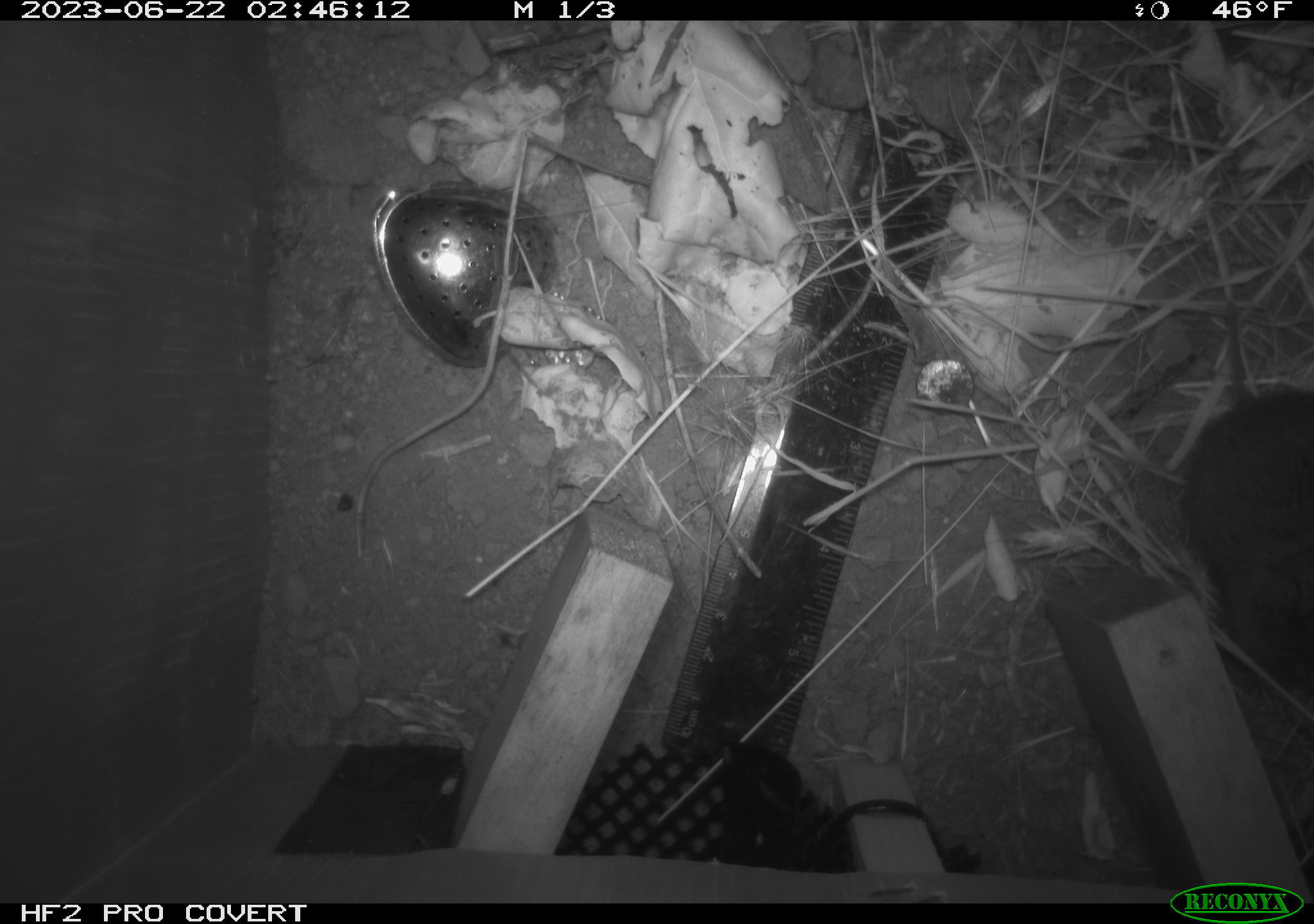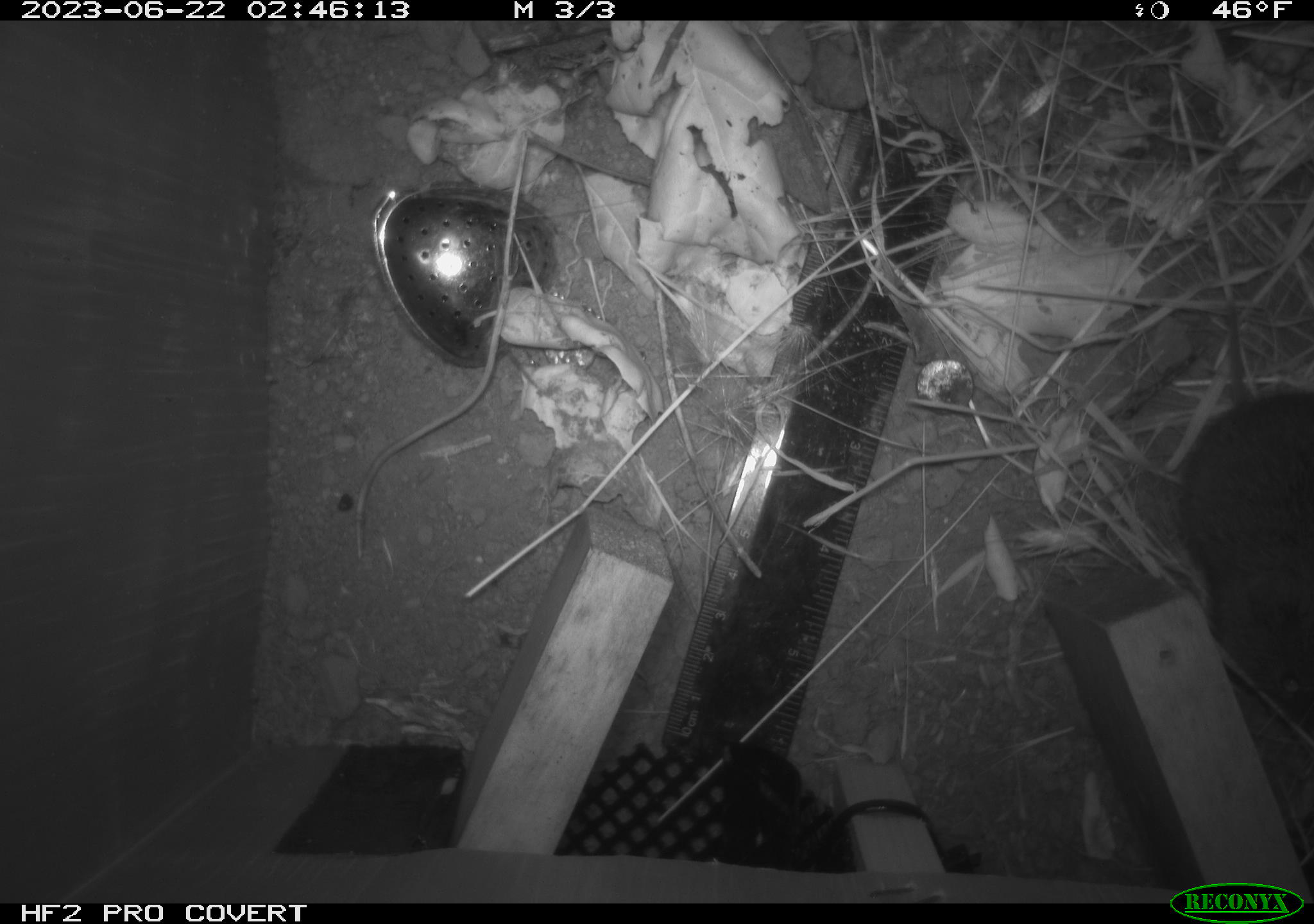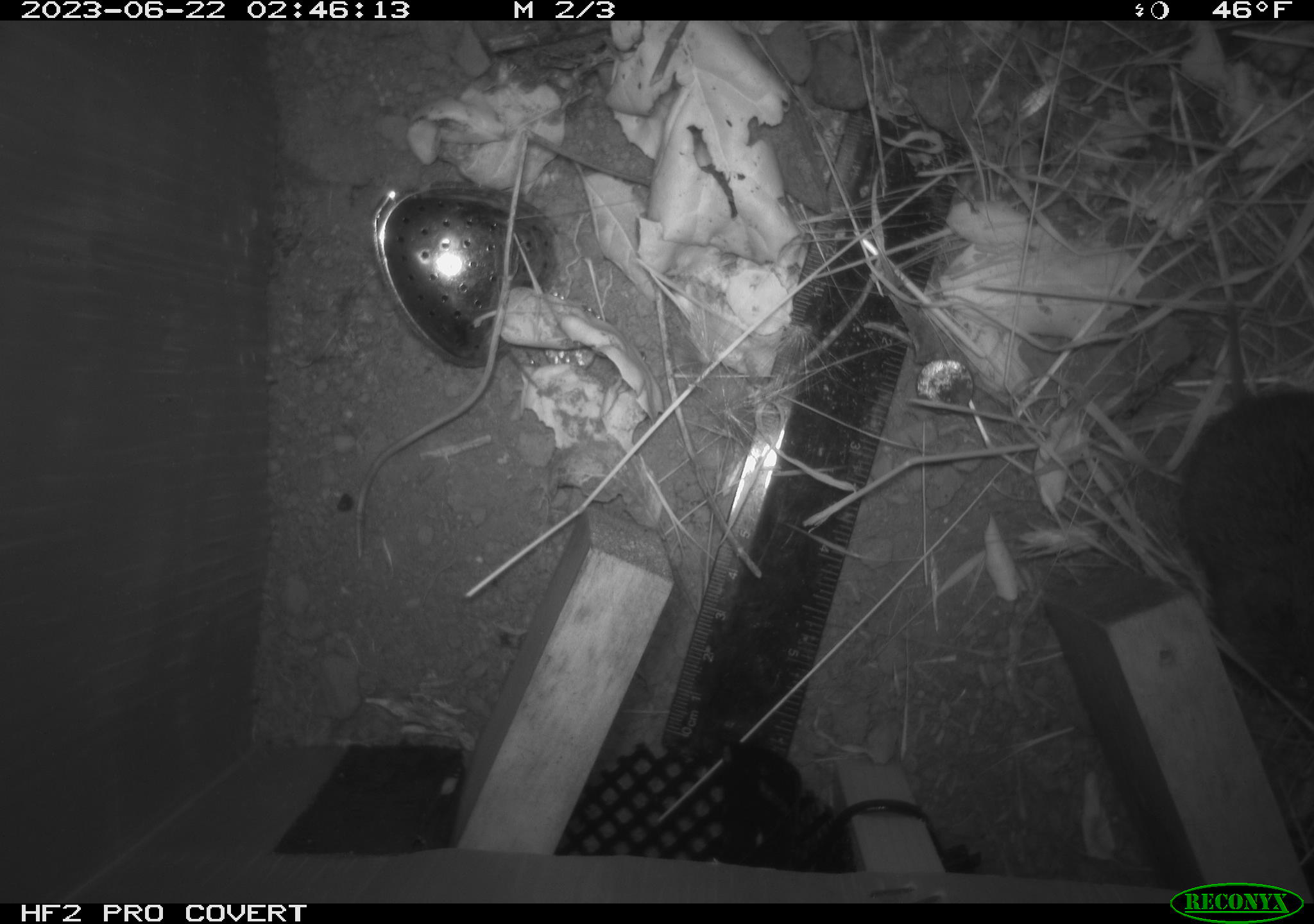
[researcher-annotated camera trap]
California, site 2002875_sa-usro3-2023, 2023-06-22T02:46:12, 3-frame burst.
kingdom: Animalia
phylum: Chordata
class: Mammalia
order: Rodentia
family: Cricetidae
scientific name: Arvicolinae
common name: voles, lemmings, and muskrats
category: arvicolinae subfamily